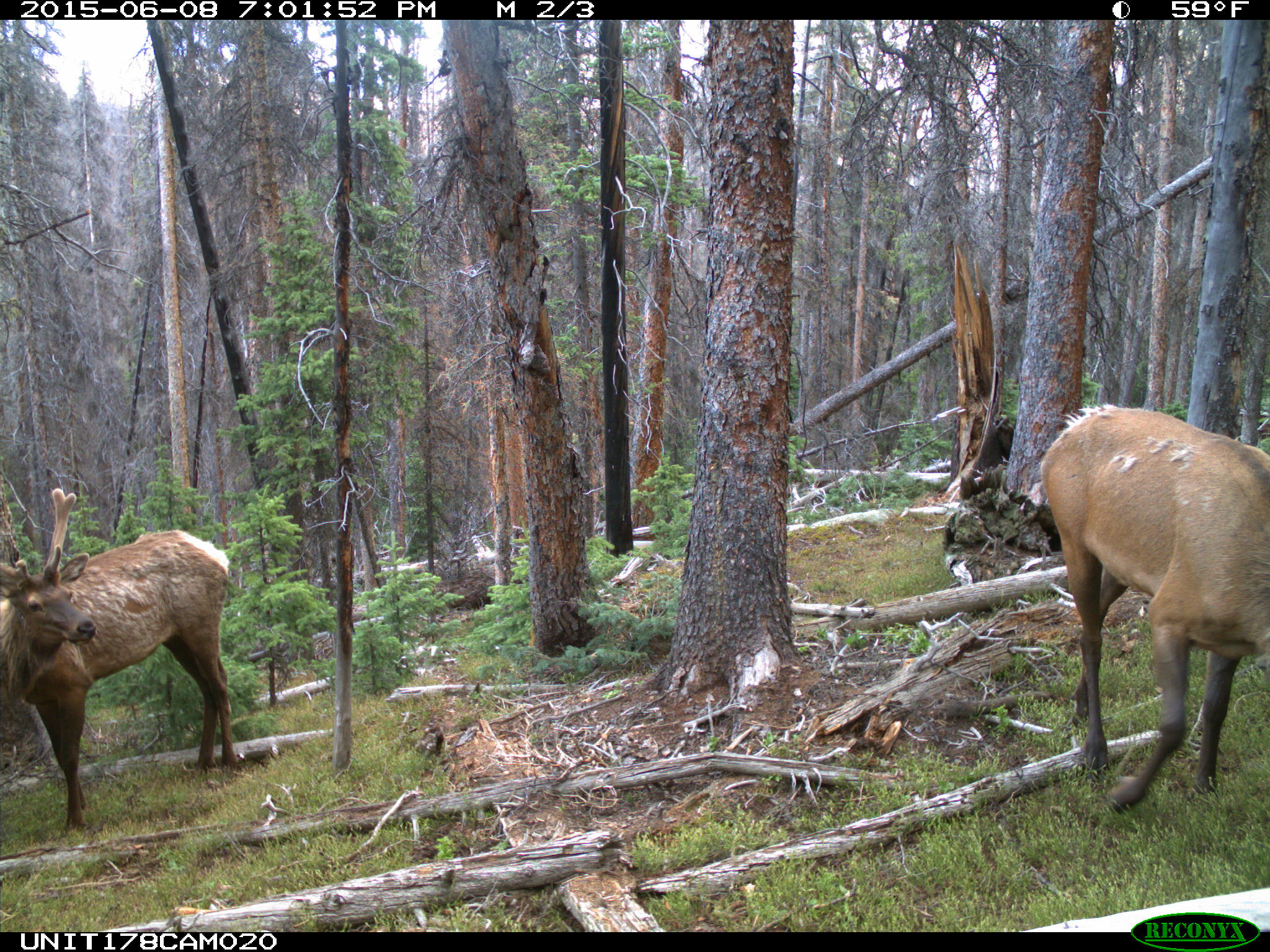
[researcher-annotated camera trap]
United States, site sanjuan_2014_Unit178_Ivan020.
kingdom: Animalia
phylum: Chordata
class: Mammalia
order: Artiodactyla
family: Cervidae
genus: Cervus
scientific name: Cervus elaphus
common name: red deer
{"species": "Cervus elaphus (red deer)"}